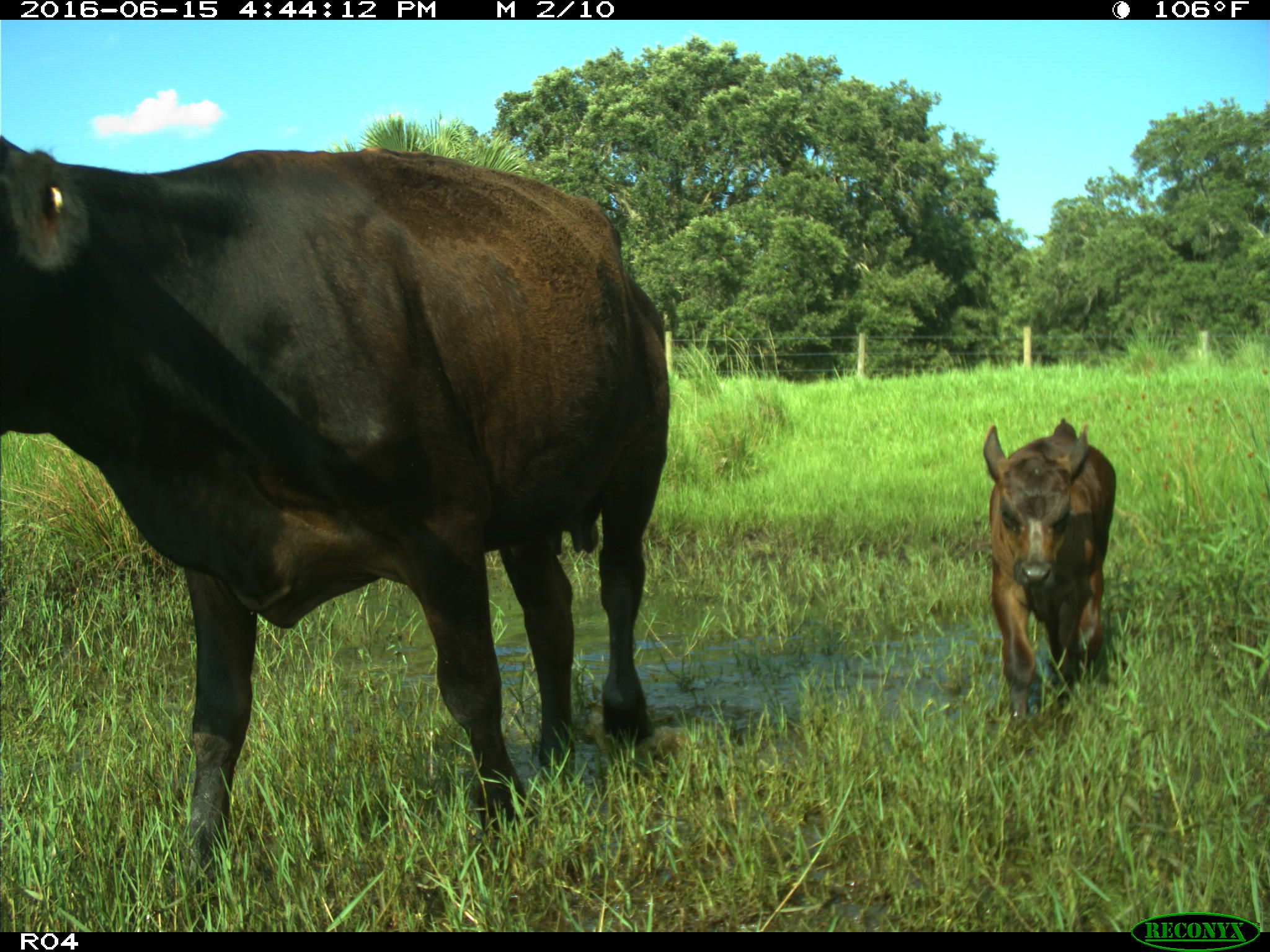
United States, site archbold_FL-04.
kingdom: Animalia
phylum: Chordata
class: Mammalia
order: Artiodactyla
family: Bovidae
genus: Bos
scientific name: Bos taurus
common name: domestic cow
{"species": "Bos taurus (domestic cow)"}